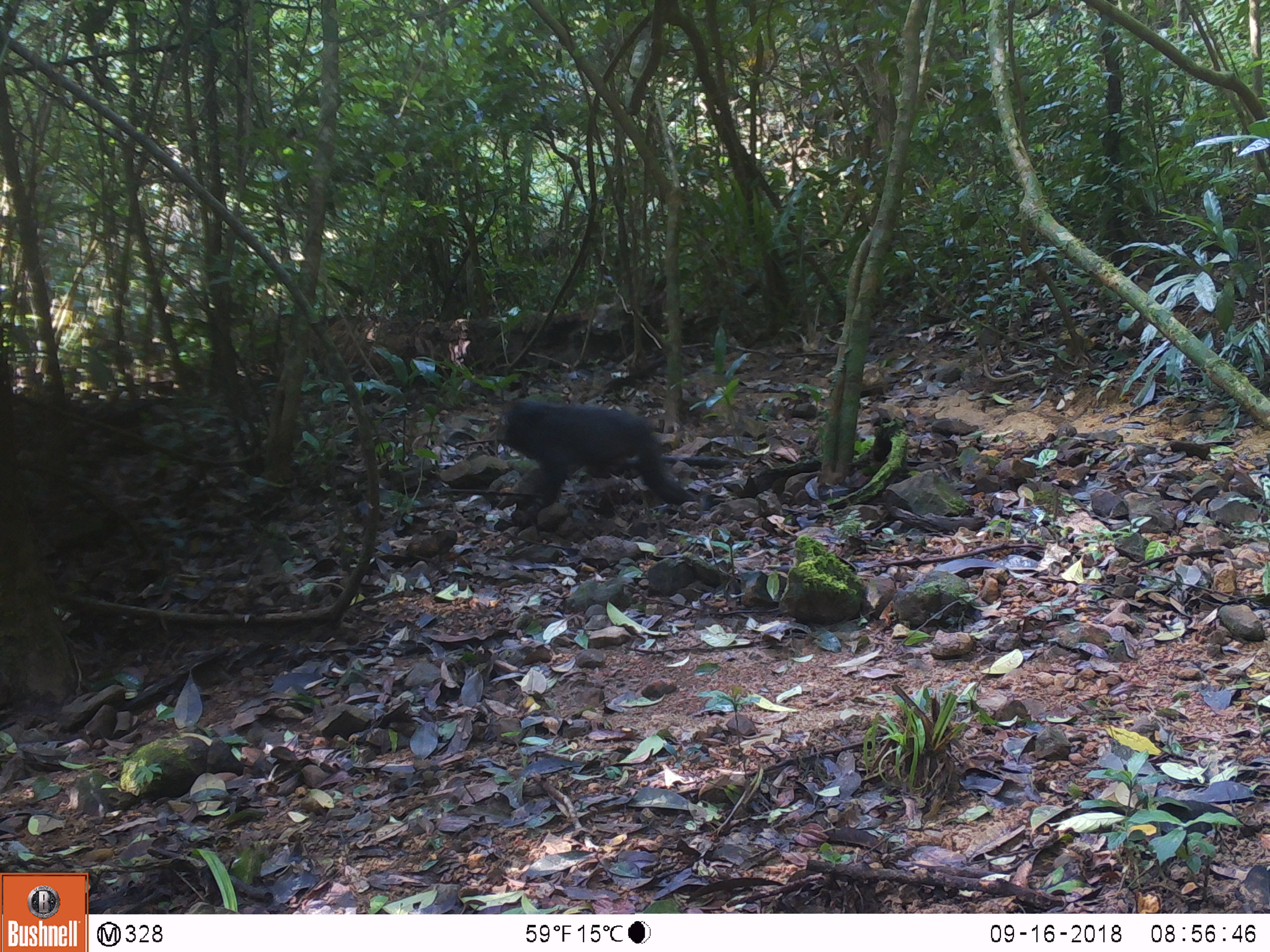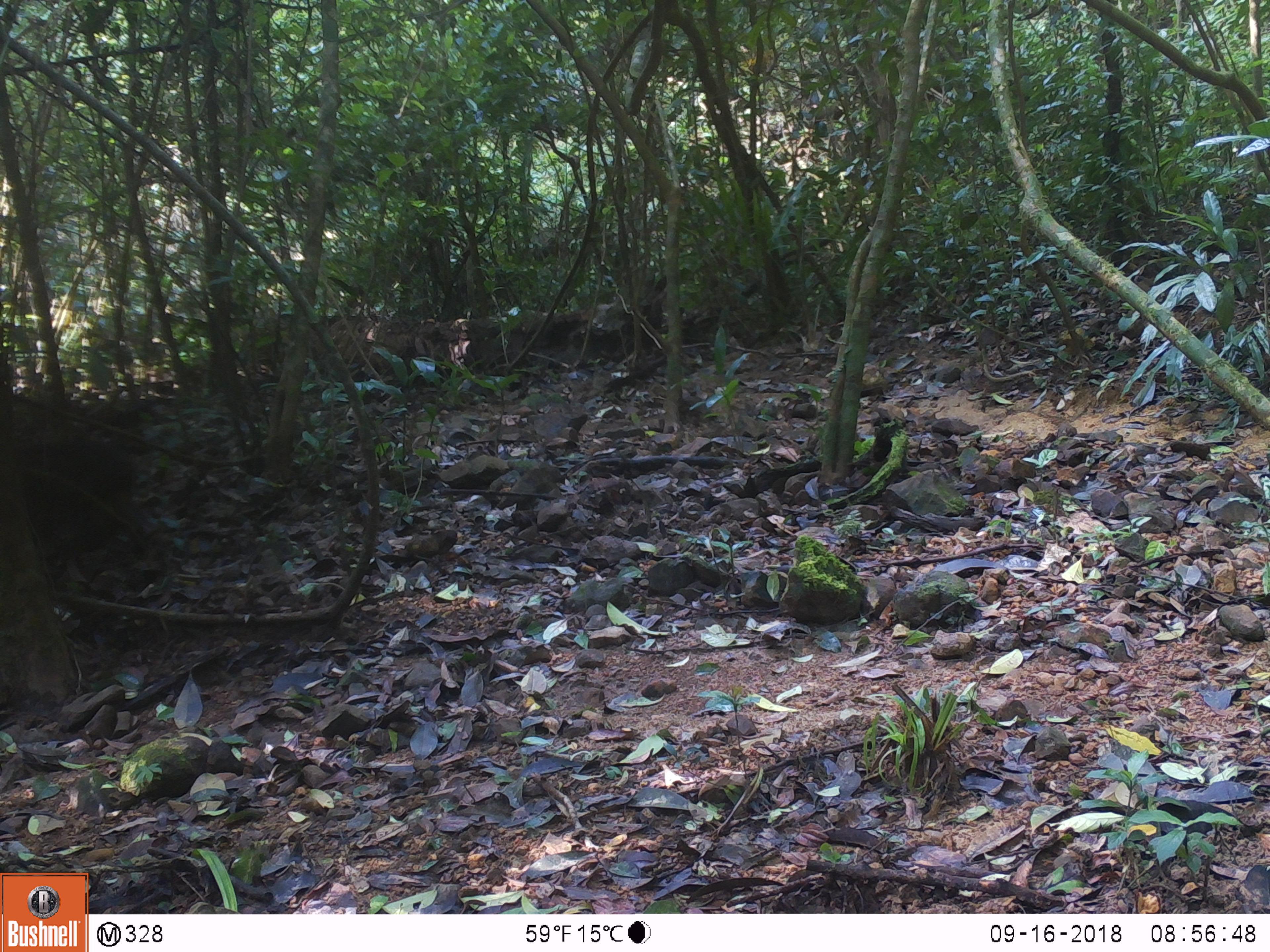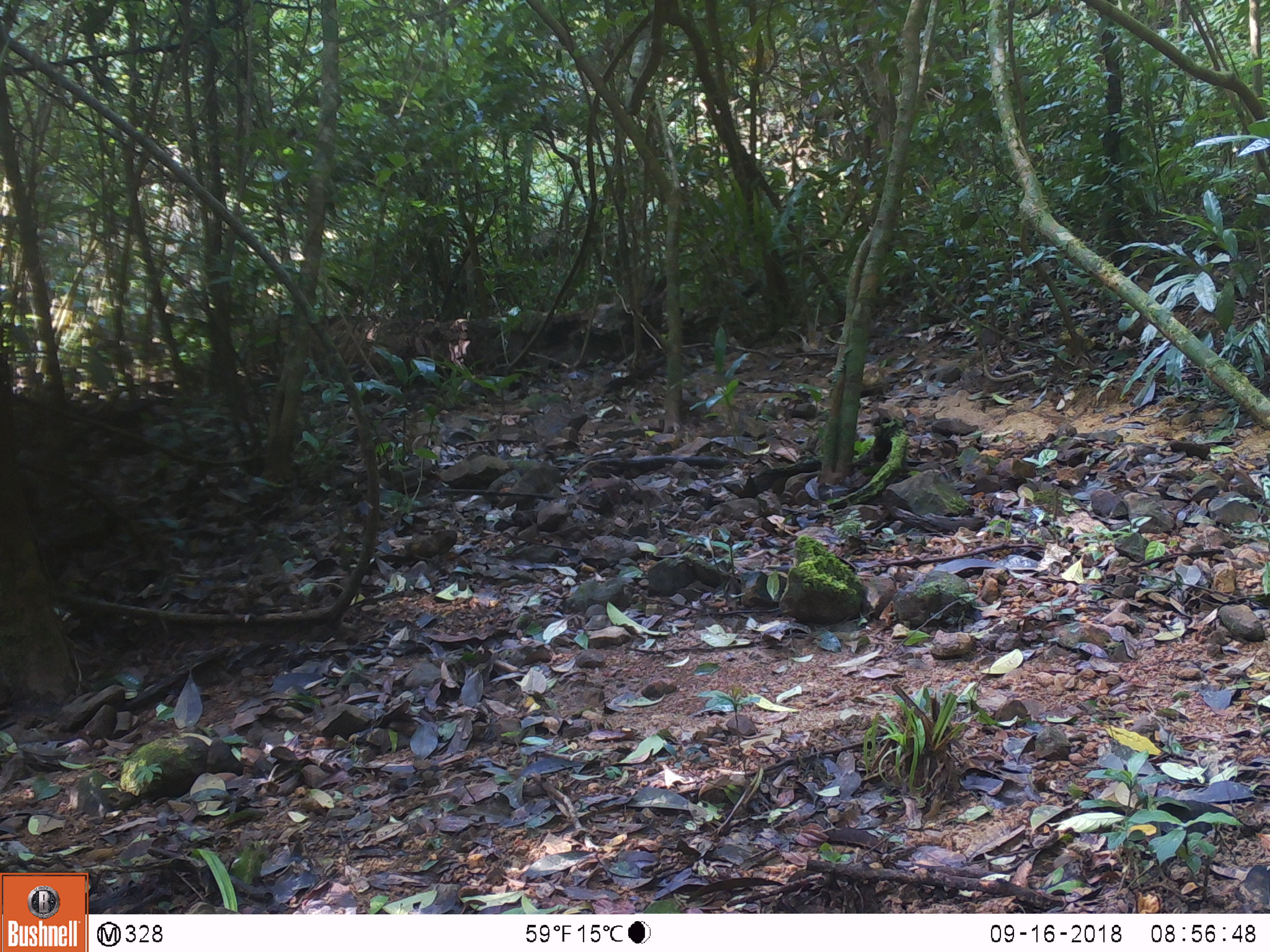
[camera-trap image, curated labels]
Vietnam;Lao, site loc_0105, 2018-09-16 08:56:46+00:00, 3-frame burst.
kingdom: Animalia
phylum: Chordata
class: Mammalia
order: Primates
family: Cercopithecidae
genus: Macaca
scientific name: Macaca arctoides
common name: stump-tailed macaque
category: stump tailed macaque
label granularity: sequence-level